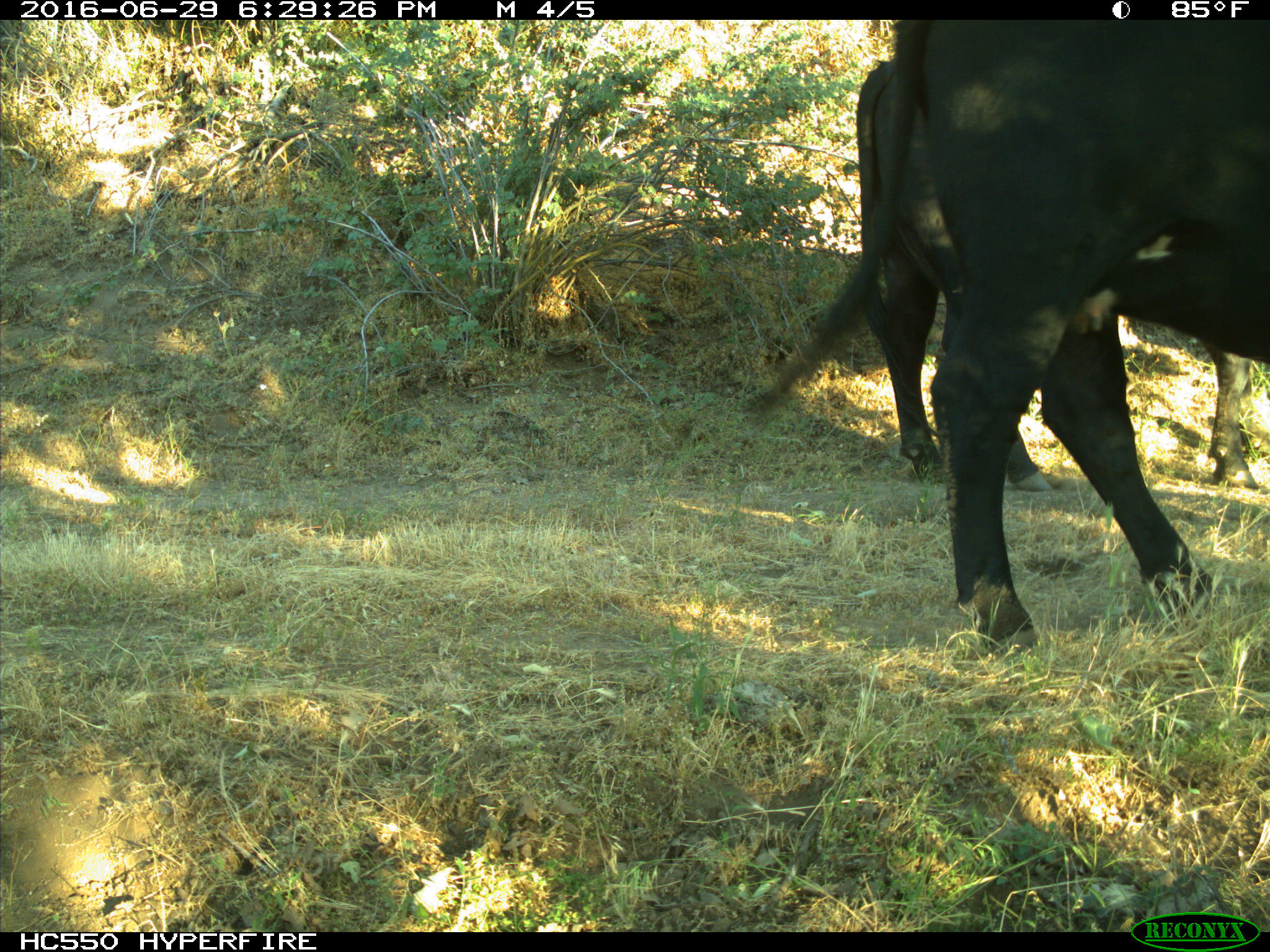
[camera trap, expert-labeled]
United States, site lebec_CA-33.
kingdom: Animalia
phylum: Chordata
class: Mammalia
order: Artiodactyla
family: Bovidae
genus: Bos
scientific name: Bos taurus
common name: domestic cow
Bos taurus (domestic cow).